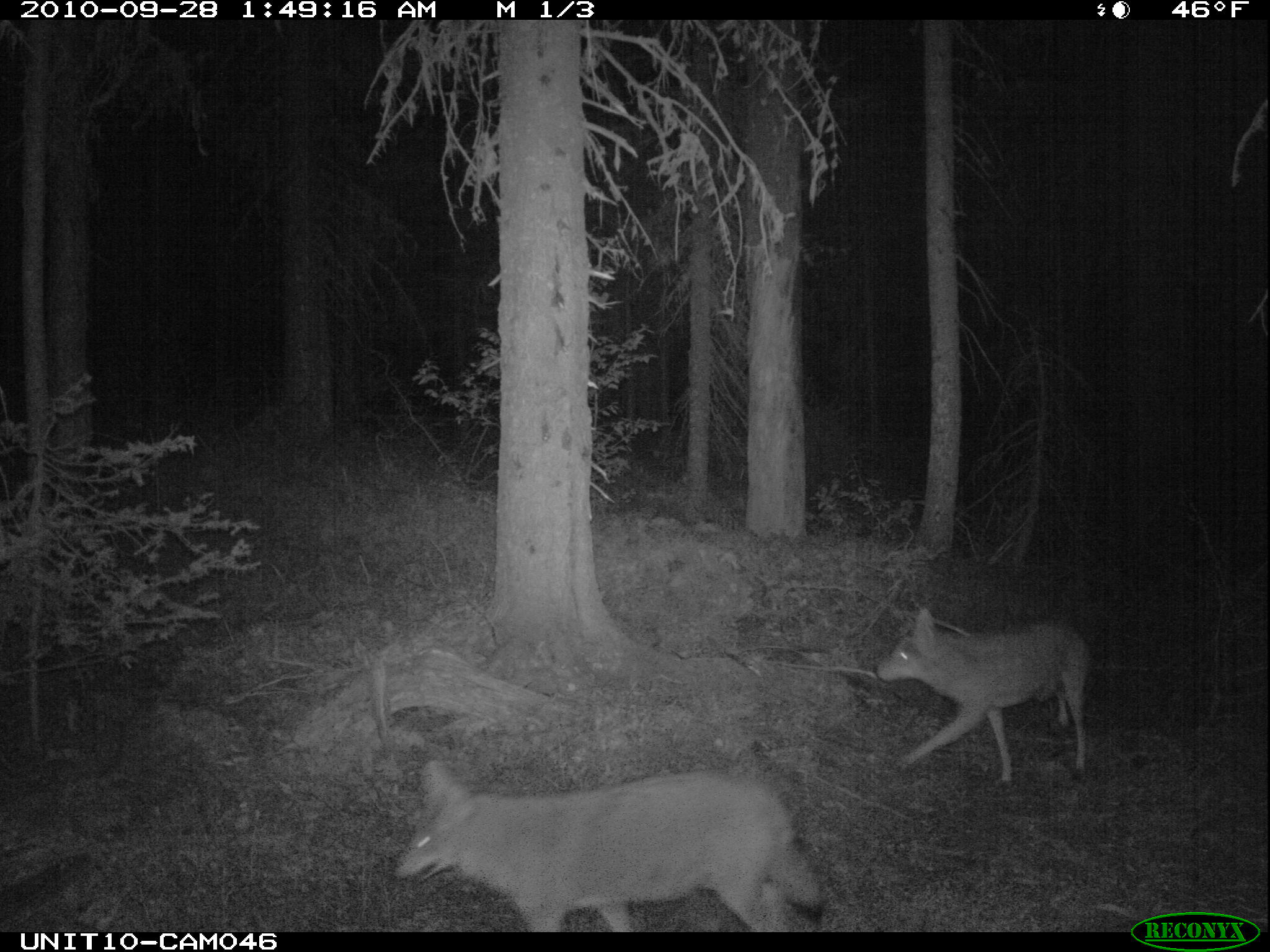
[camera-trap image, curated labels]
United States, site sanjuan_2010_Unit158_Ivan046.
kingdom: Animalia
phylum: Chordata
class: Mammalia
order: Carnivora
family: Canidae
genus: Canis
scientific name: Canis latrans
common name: coyote